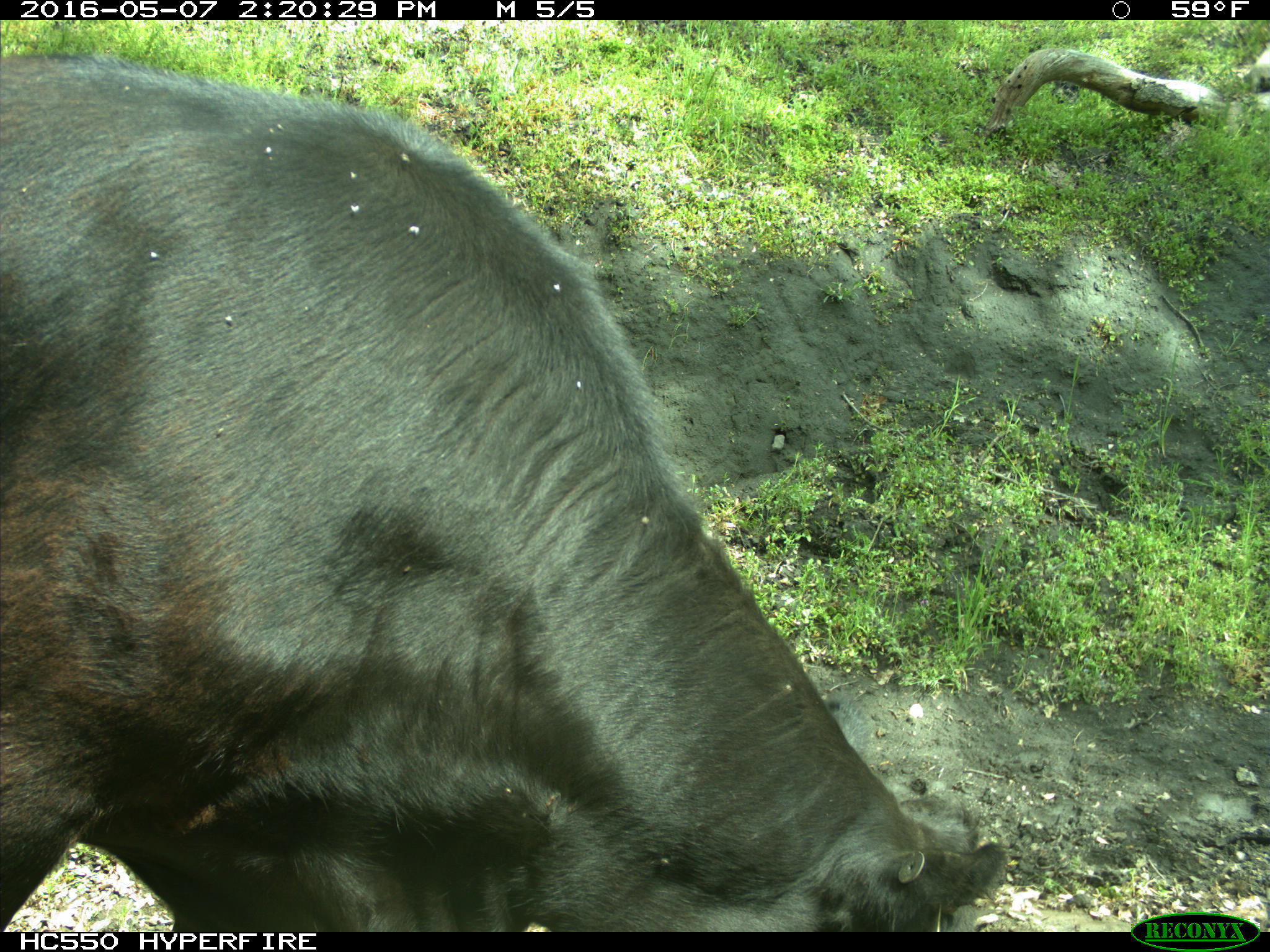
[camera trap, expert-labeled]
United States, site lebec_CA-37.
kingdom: Animalia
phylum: Chordata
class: Mammalia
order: Artiodactyla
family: Bovidae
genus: Bos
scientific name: Bos taurus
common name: domestic cow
Bos taurus (domestic cow).